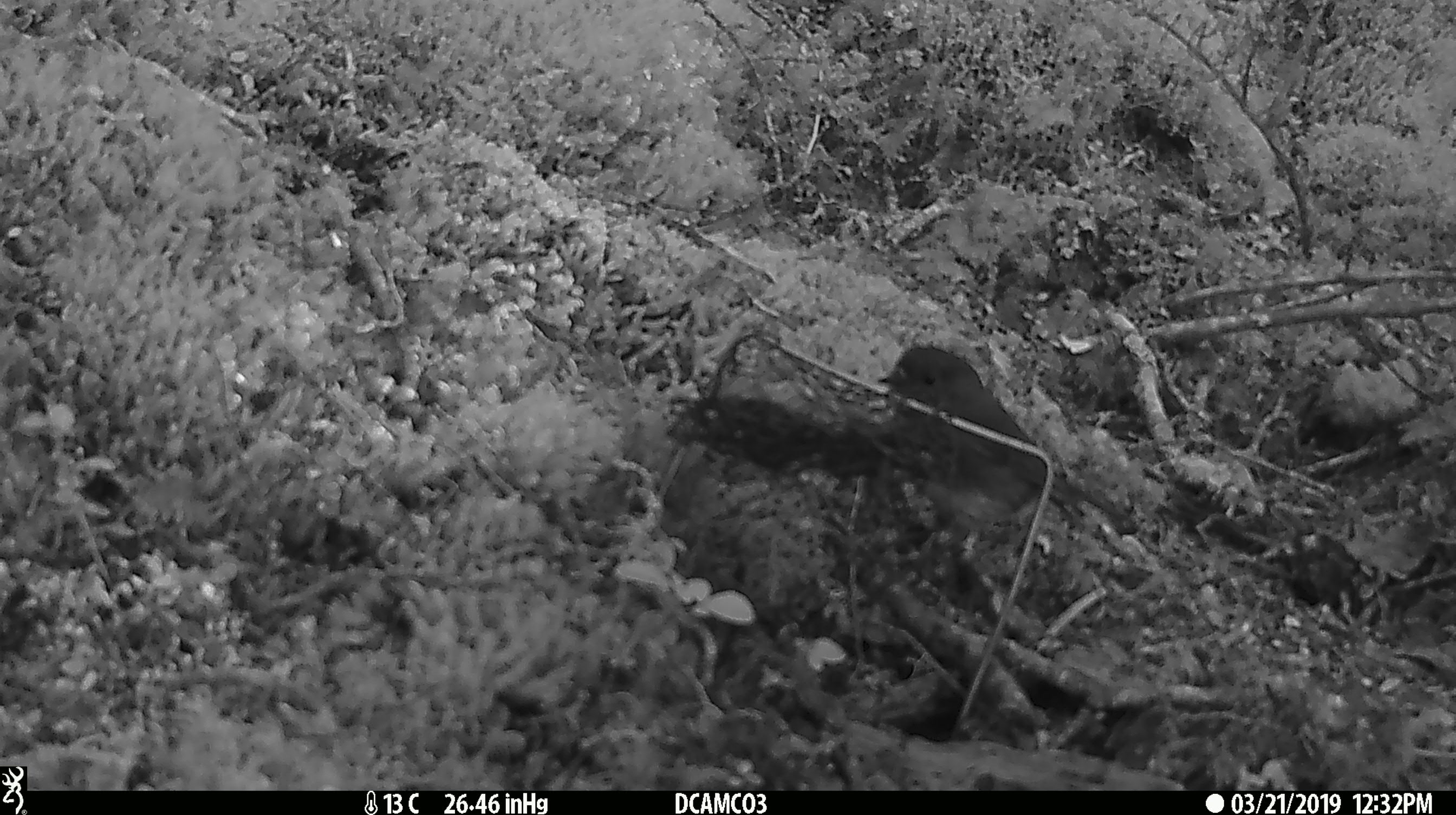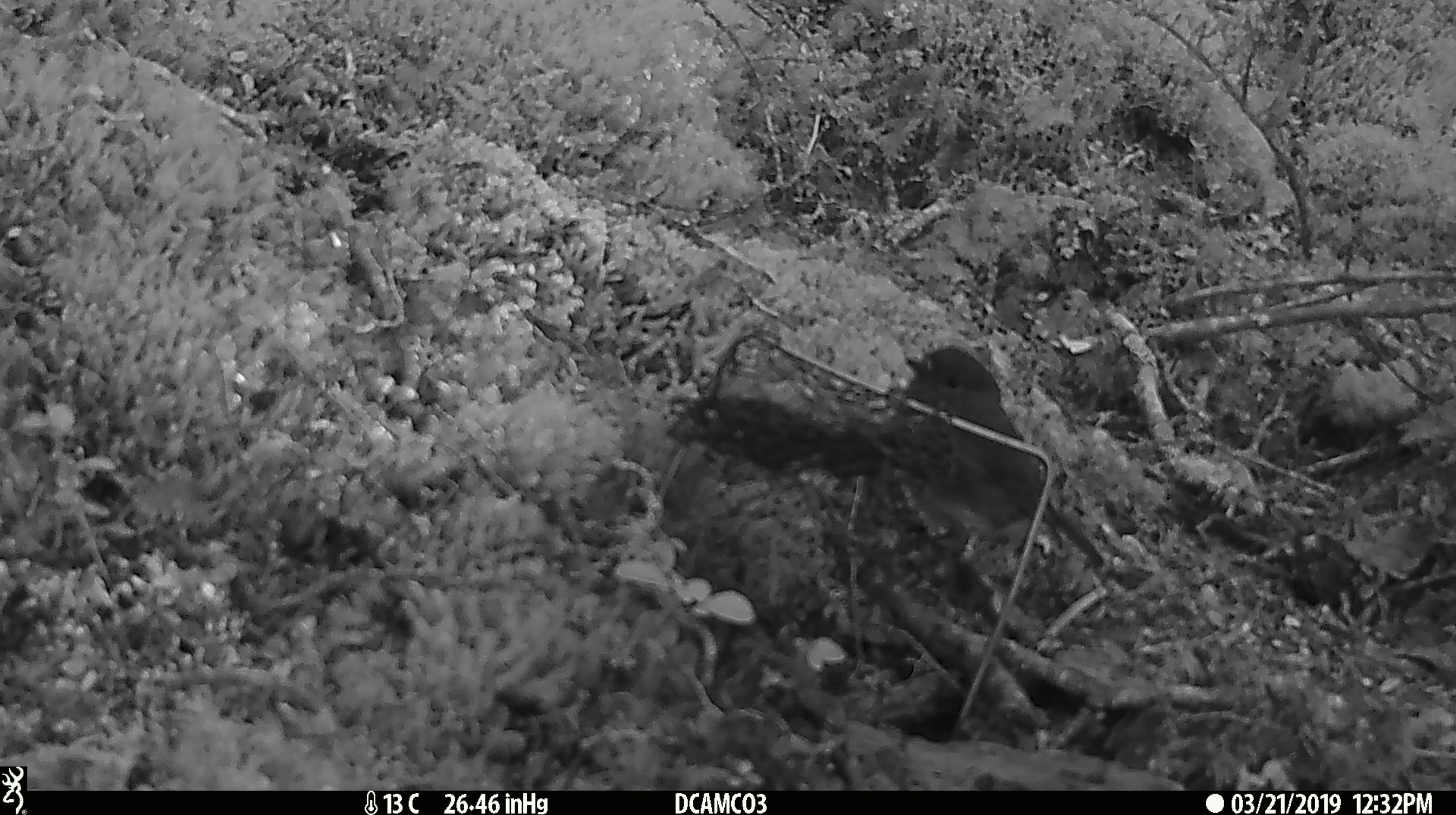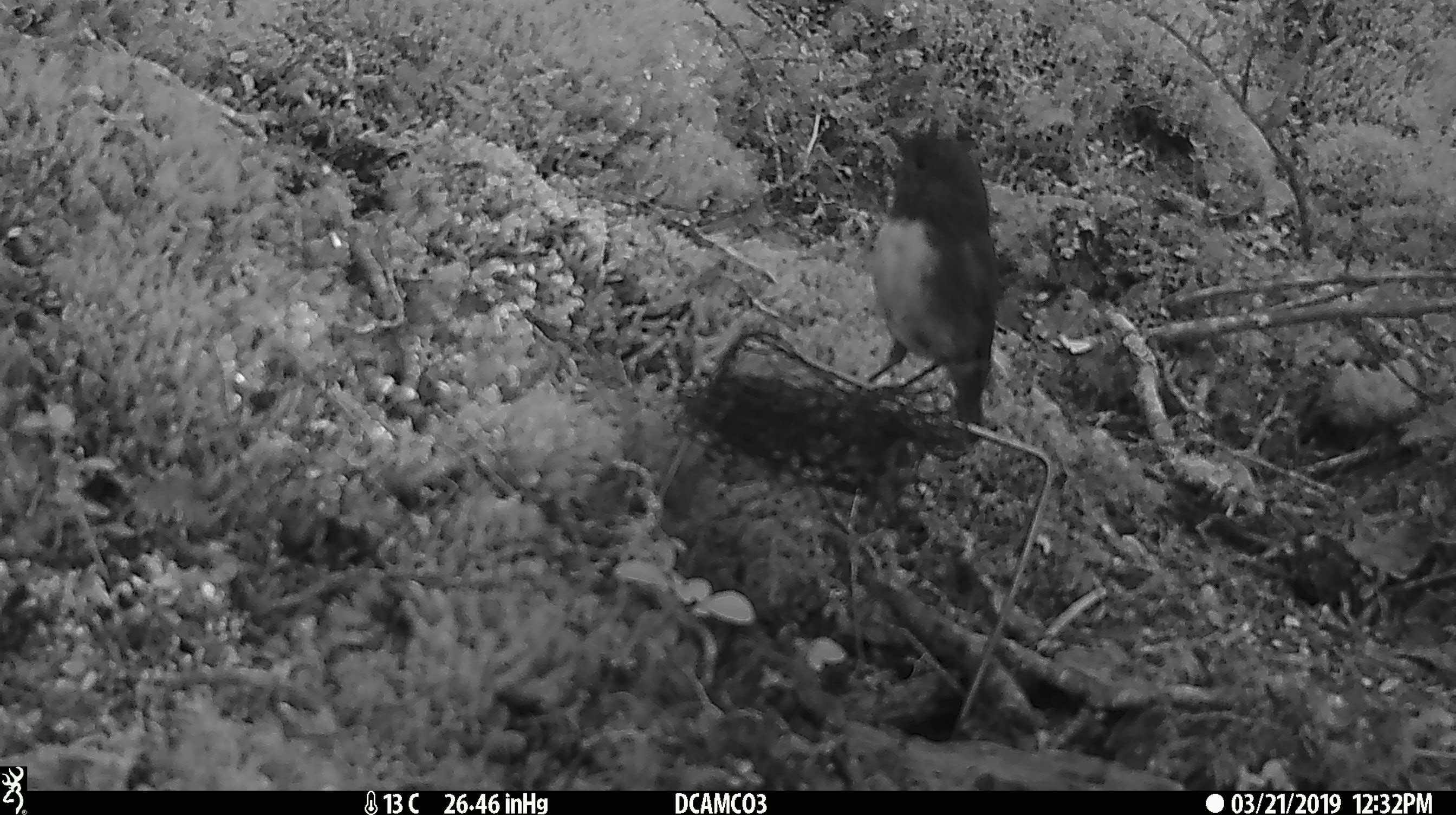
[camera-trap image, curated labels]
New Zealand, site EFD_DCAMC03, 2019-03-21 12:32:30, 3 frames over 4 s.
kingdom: Animalia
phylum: Chordata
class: Aves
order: Passeriformes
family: Petroicidae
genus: Petroica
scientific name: Petroica australis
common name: new zealand robin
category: robin